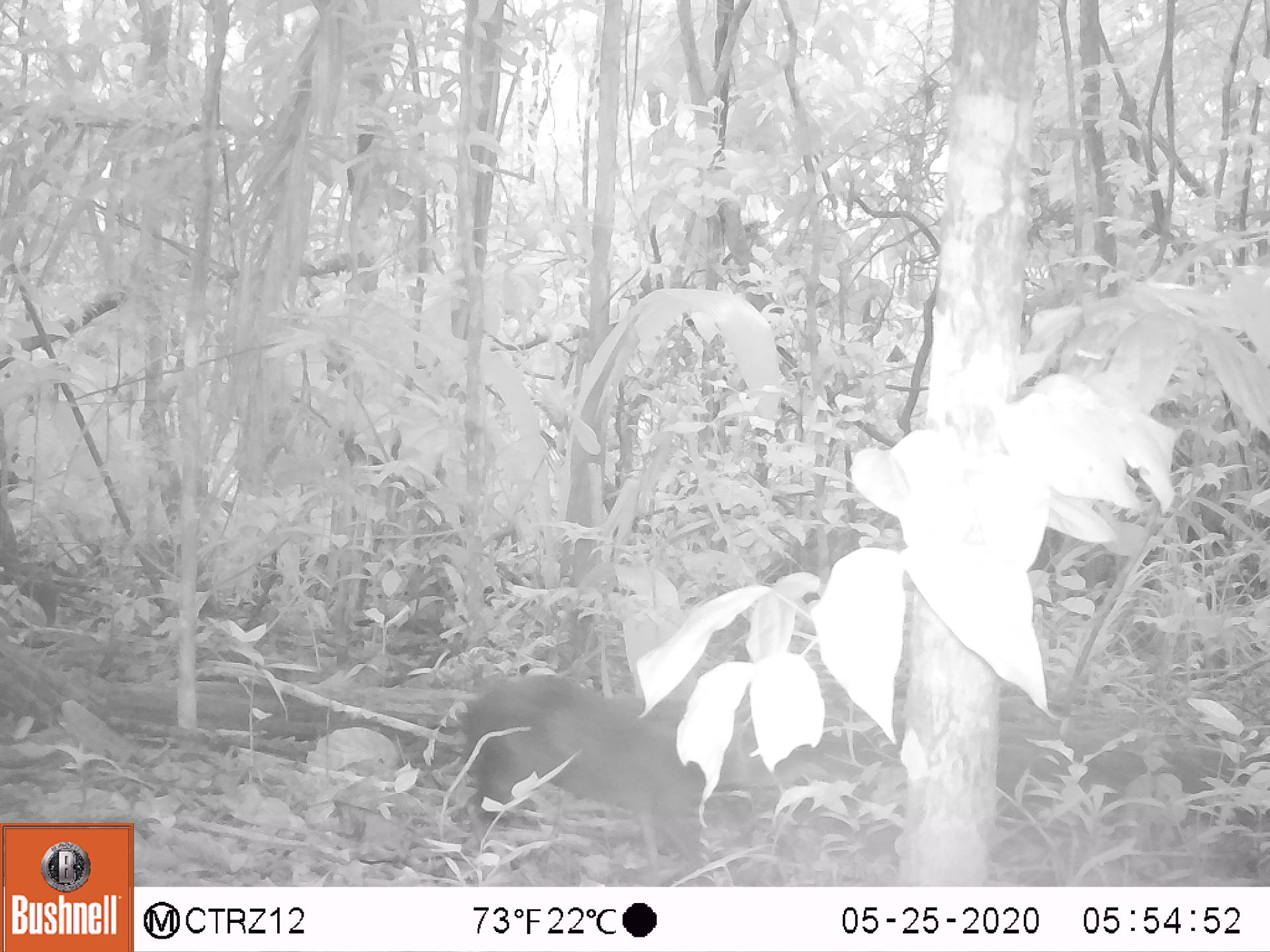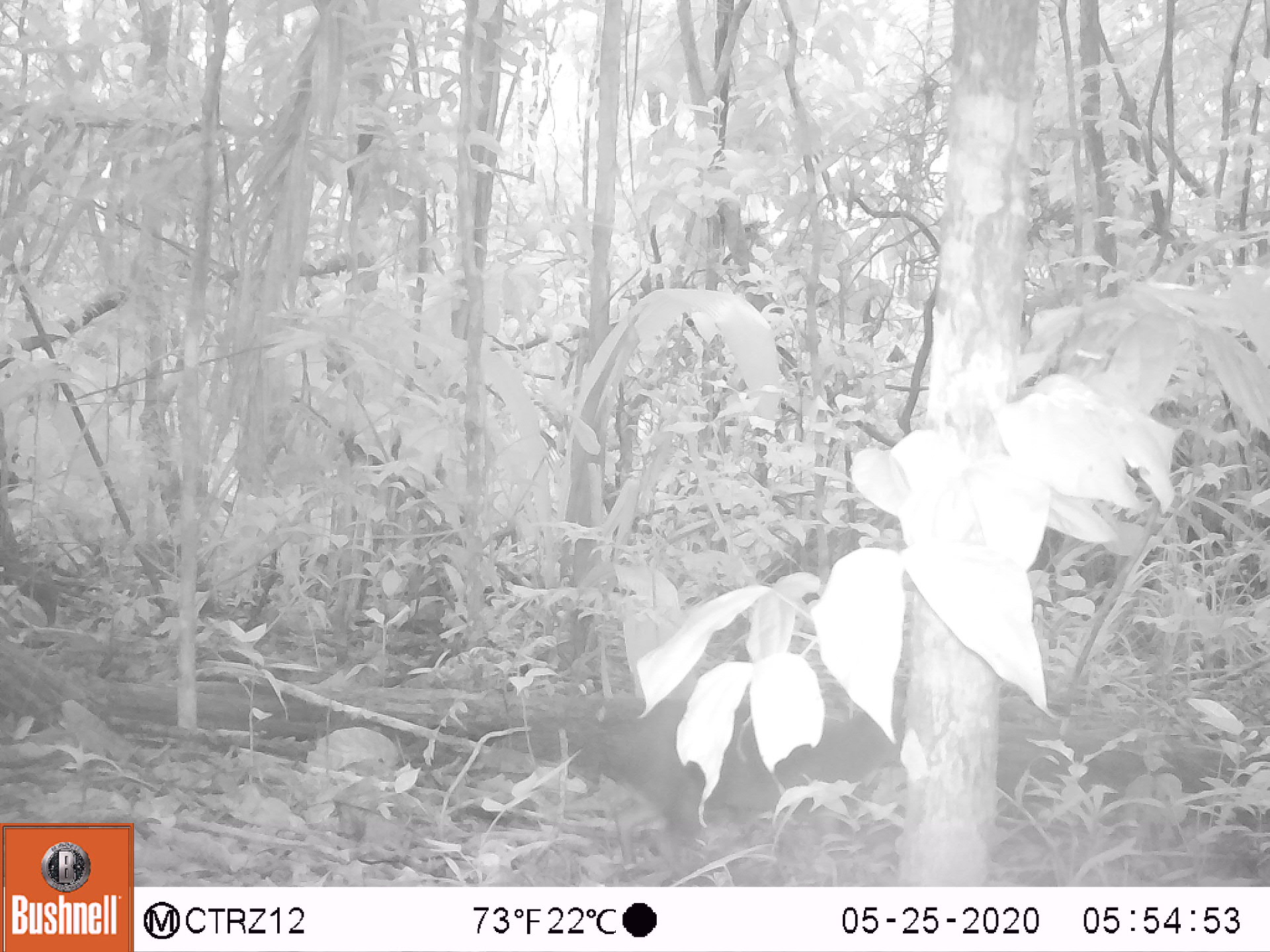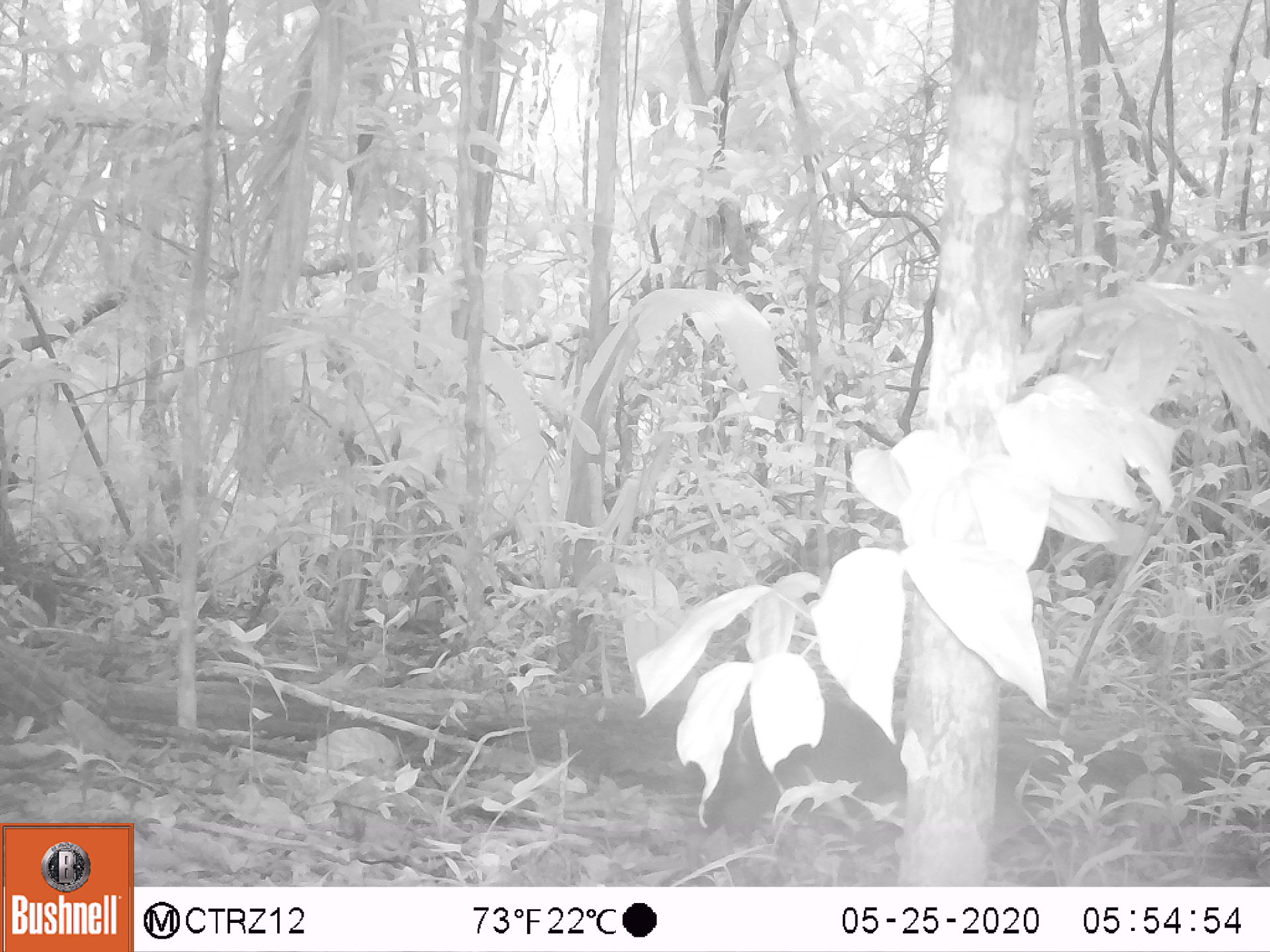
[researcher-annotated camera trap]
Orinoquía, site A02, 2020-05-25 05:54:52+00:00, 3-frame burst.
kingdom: Animalia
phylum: Chordata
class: Mammalia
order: Rodentia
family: Dasyproctidae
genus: Dasyprocta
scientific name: Dasyprocta fuliginosa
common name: black agouti